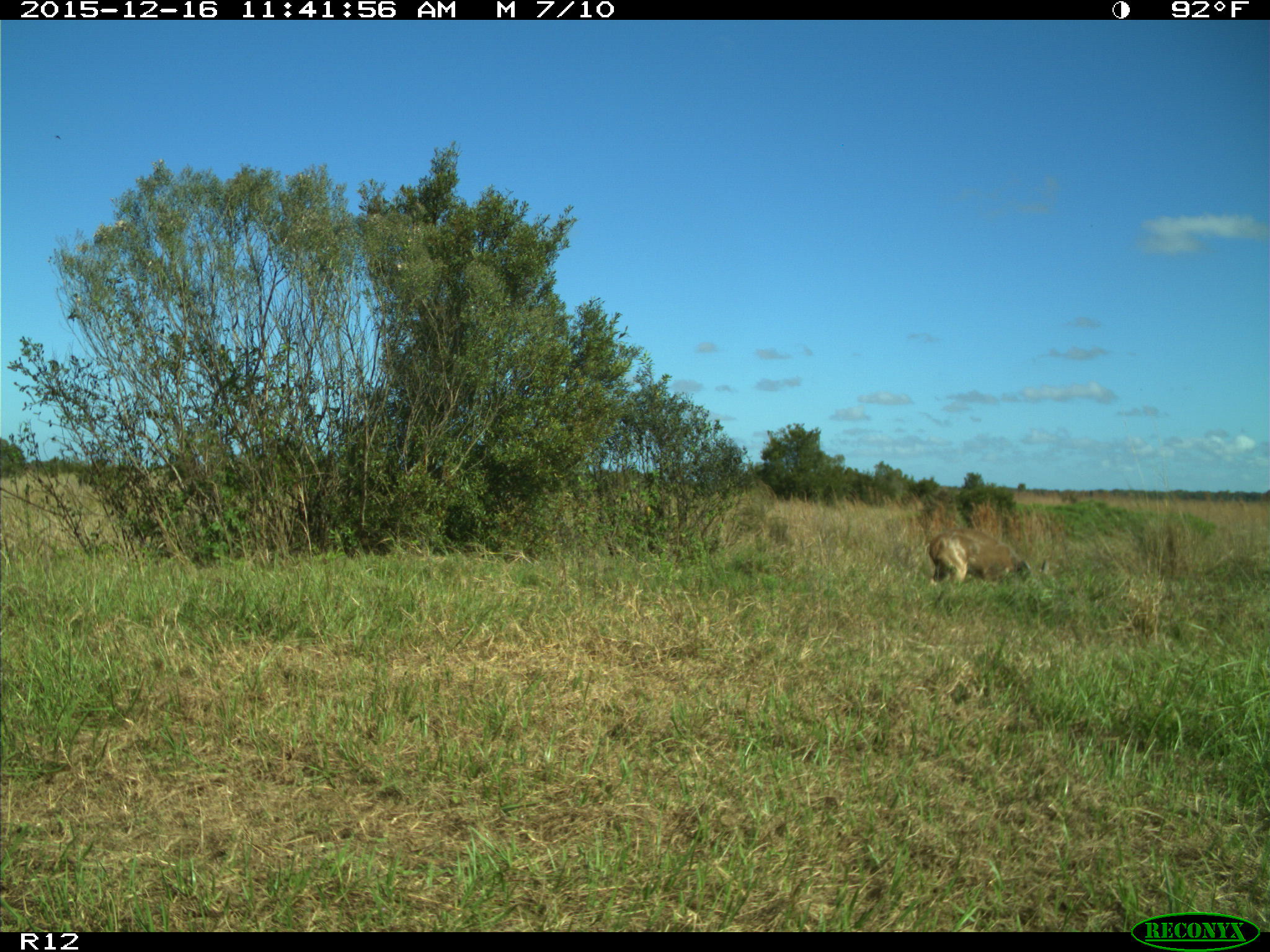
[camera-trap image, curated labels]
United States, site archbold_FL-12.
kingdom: Animalia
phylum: Chordata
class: Mammalia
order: Artiodactyla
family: Cervidae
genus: Odocoileus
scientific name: Odocoileus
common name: deer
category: unidentified deer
Unidentified deer (deer) (Odocoileus).